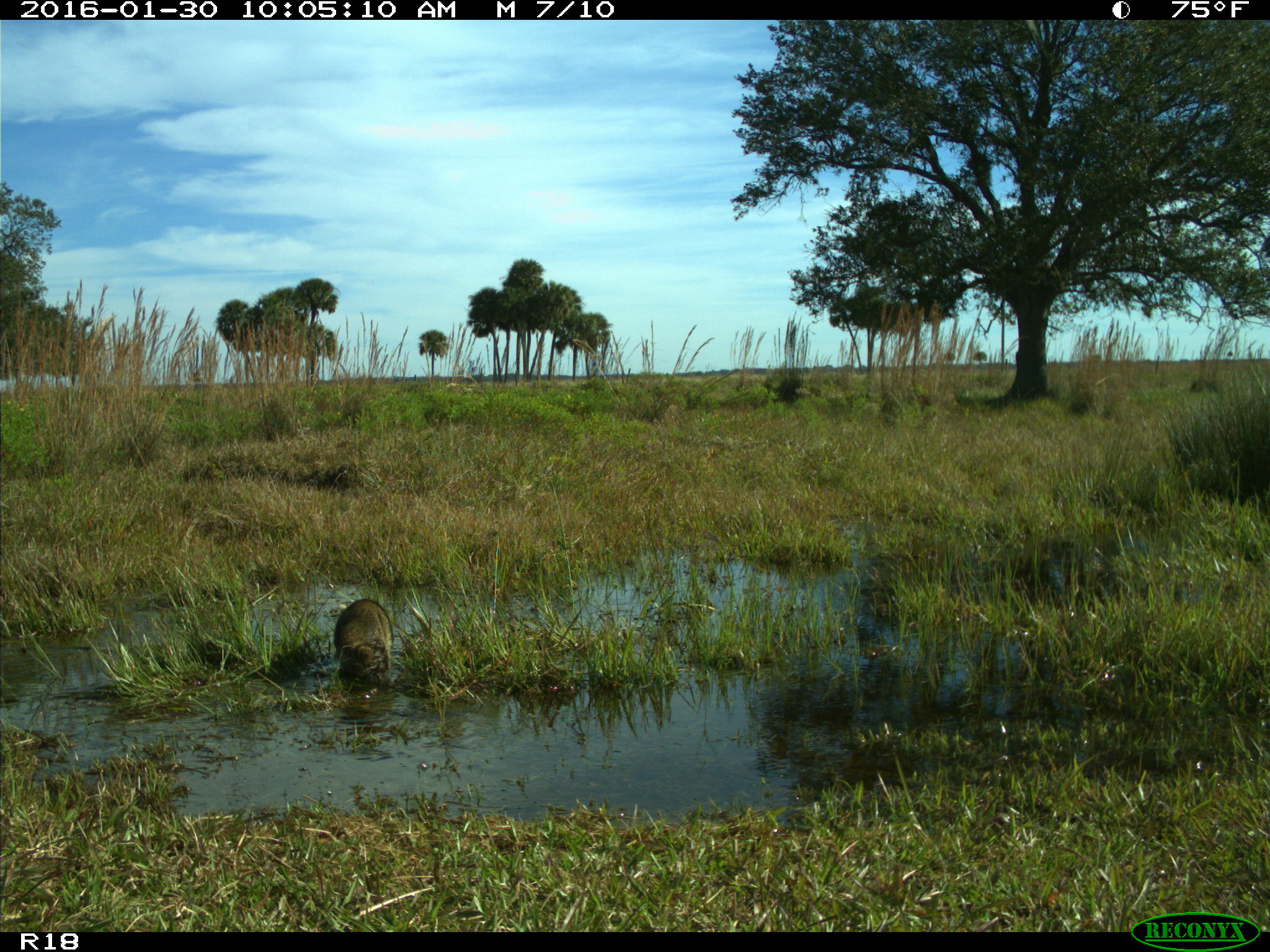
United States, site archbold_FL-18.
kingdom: Animalia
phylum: Chordata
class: Mammalia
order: Carnivora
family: Procyonidae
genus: Procyon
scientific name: Procyon lotor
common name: common raccoon